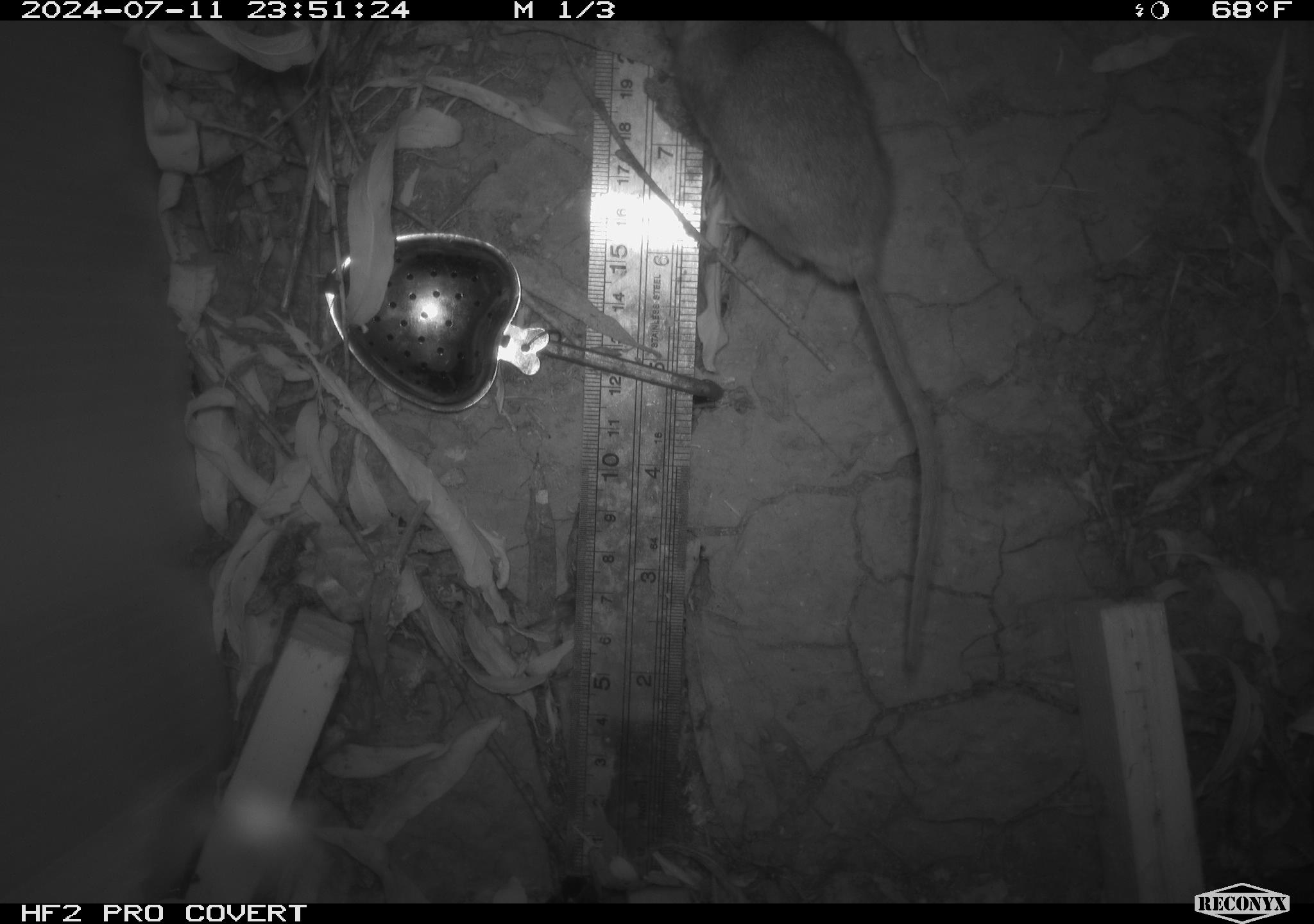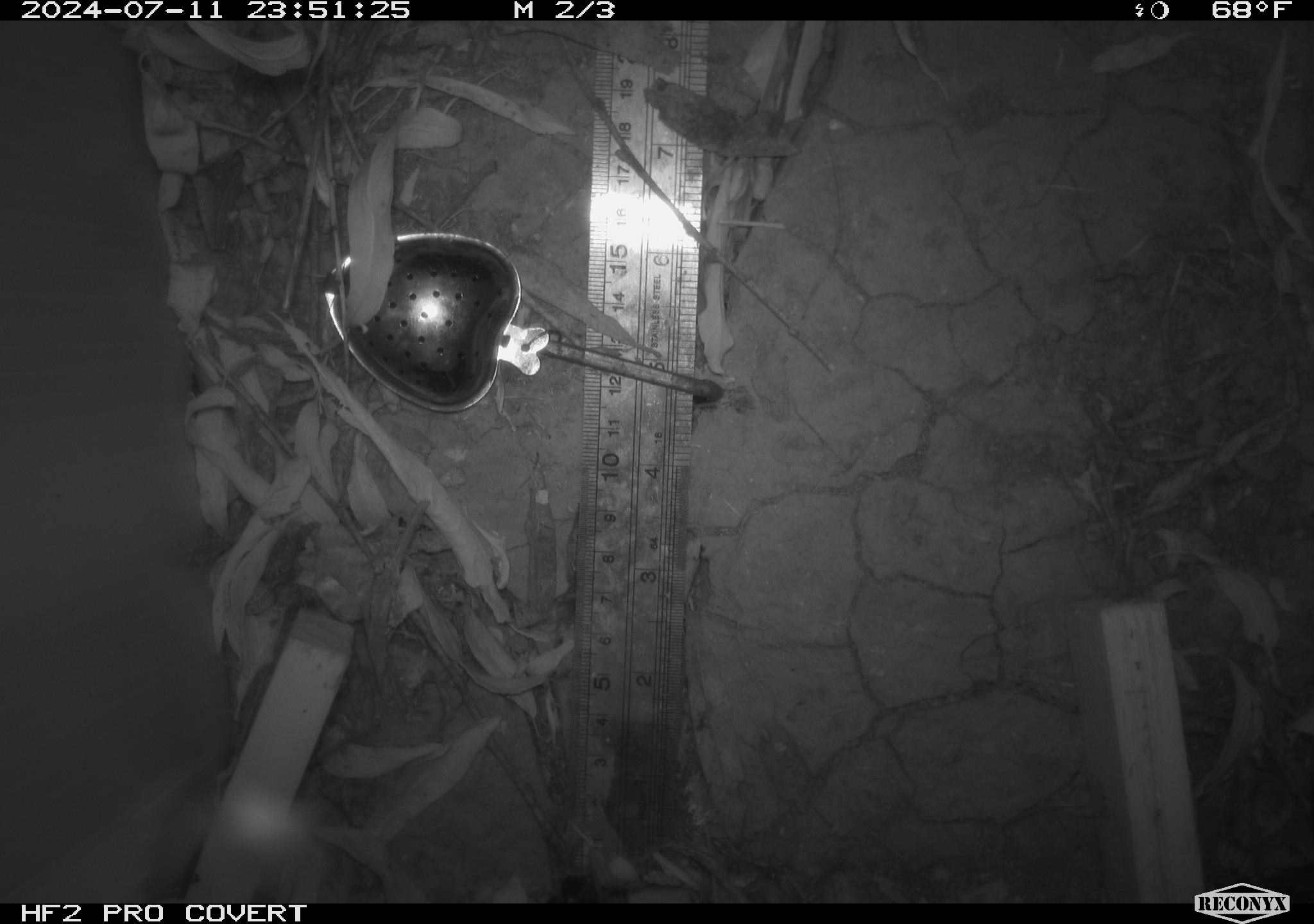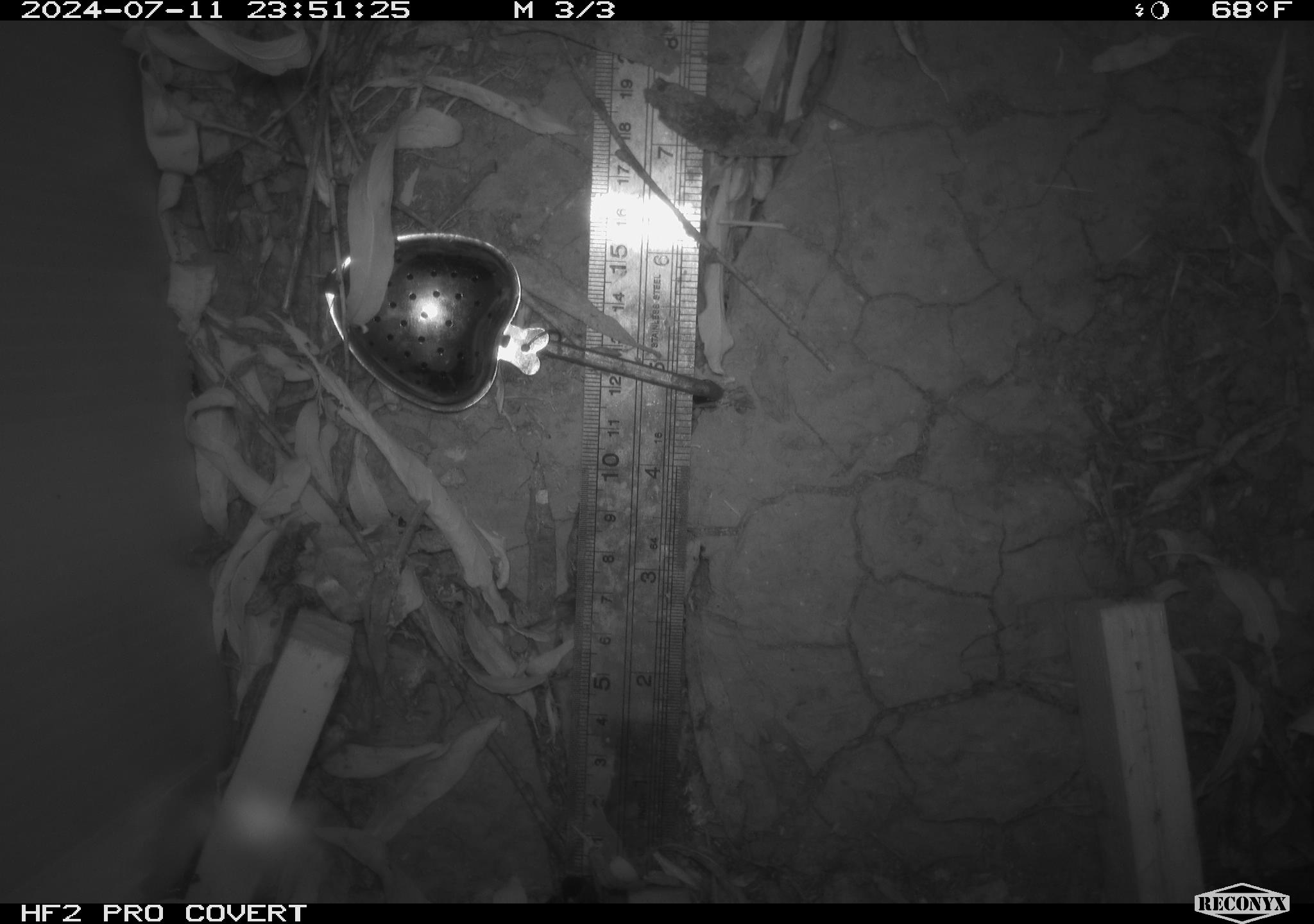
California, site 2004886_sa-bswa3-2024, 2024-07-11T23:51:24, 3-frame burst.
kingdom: Animalia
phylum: Chordata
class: Mammalia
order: Rodentia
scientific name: Rodentia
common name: mouse species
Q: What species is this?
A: Mouse species (Rodentia).